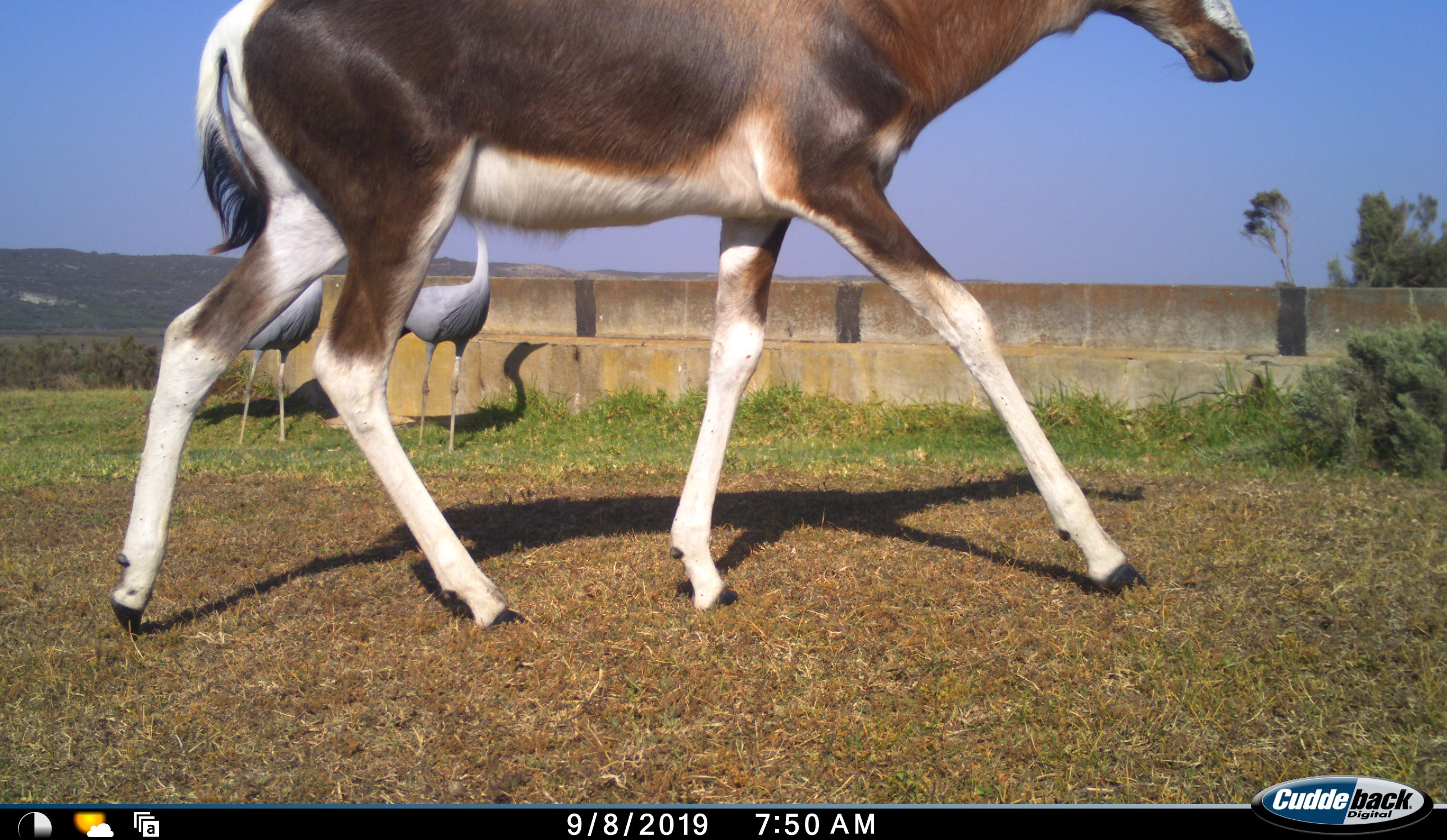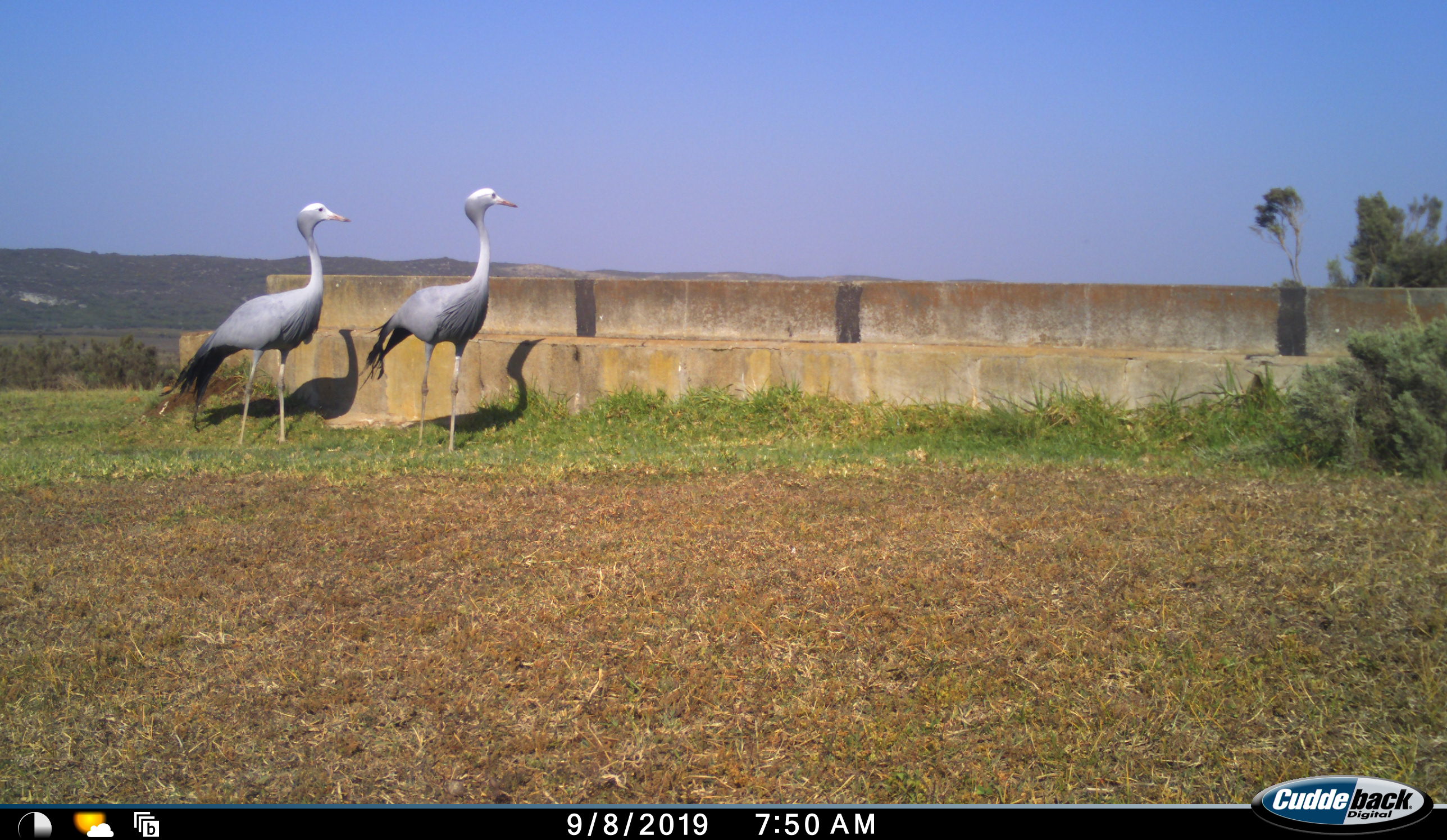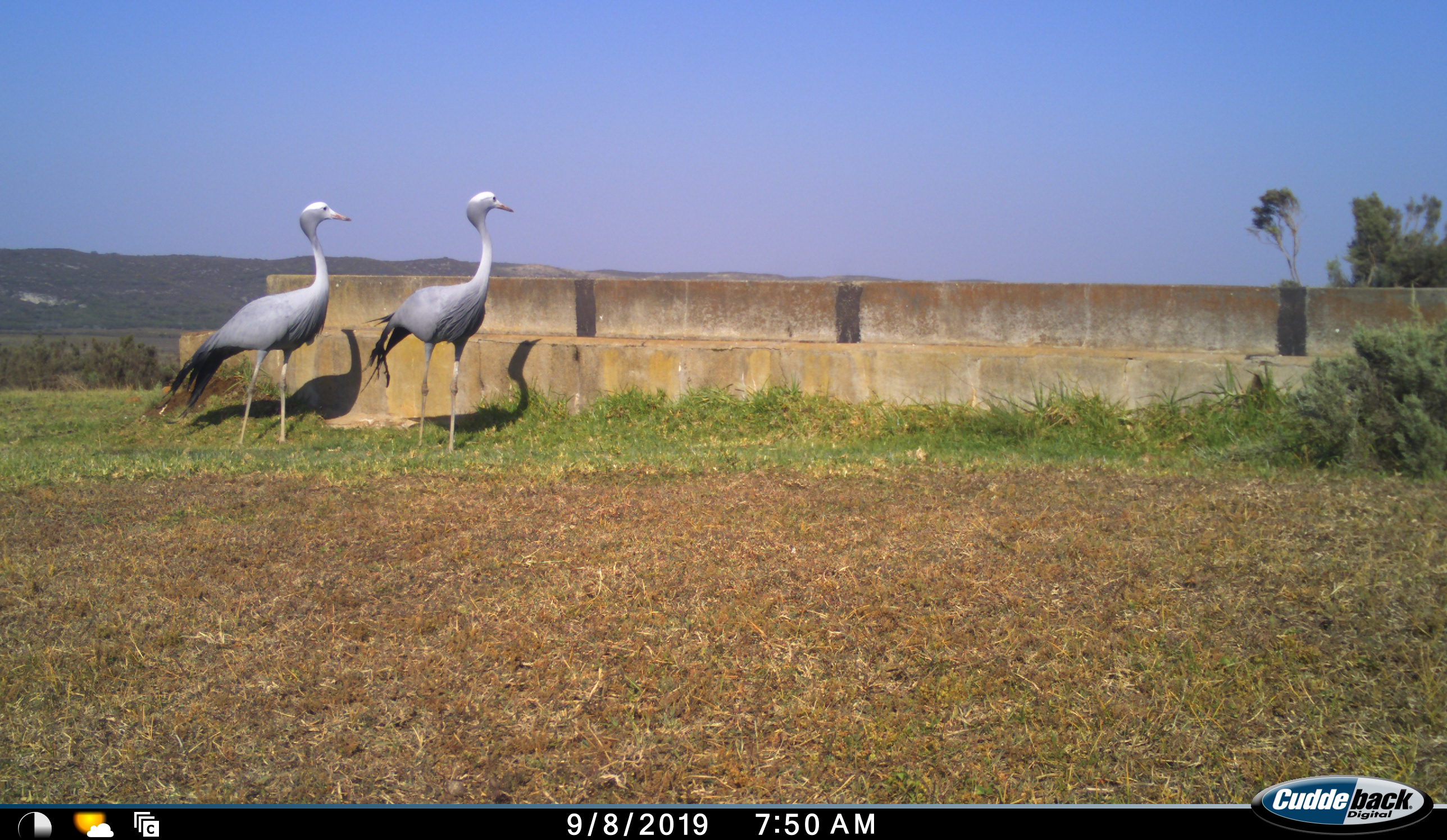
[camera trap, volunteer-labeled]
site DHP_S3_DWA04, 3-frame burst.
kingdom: Animalia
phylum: Chordata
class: Mammalia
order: Artiodactyla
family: Bovidae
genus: Damaliscus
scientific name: Damaliscus pygargus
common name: bontebok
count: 1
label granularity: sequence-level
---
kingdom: Animalia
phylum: Chordata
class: Aves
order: Gruiformes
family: Gruidae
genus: Anthropoides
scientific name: Anthropoides paradiseus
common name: blue crane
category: craneblue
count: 2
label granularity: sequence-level